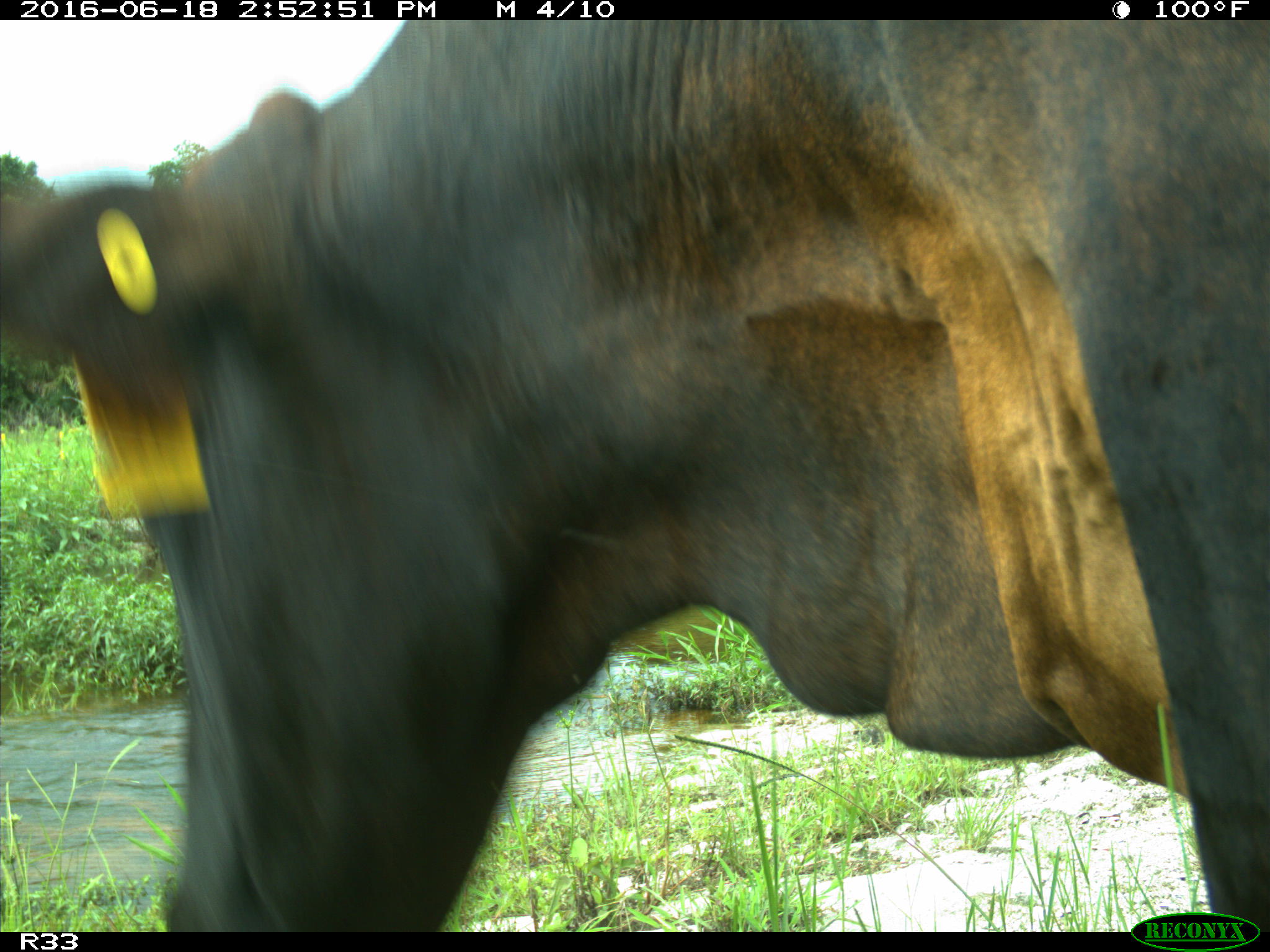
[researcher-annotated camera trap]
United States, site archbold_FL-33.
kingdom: Animalia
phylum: Chordata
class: Mammalia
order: Artiodactyla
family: Bovidae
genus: Bos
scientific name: Bos taurus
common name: domestic cow